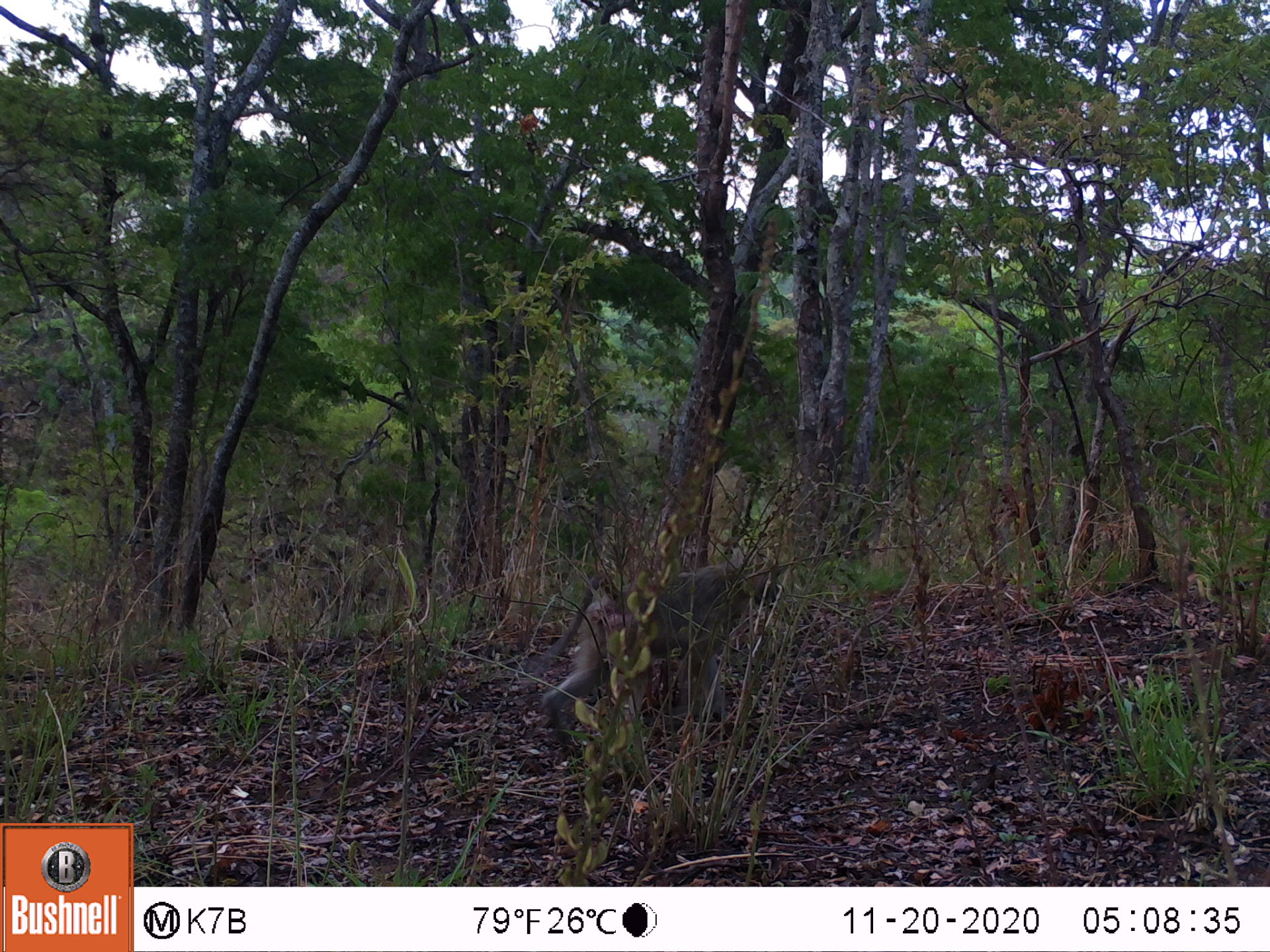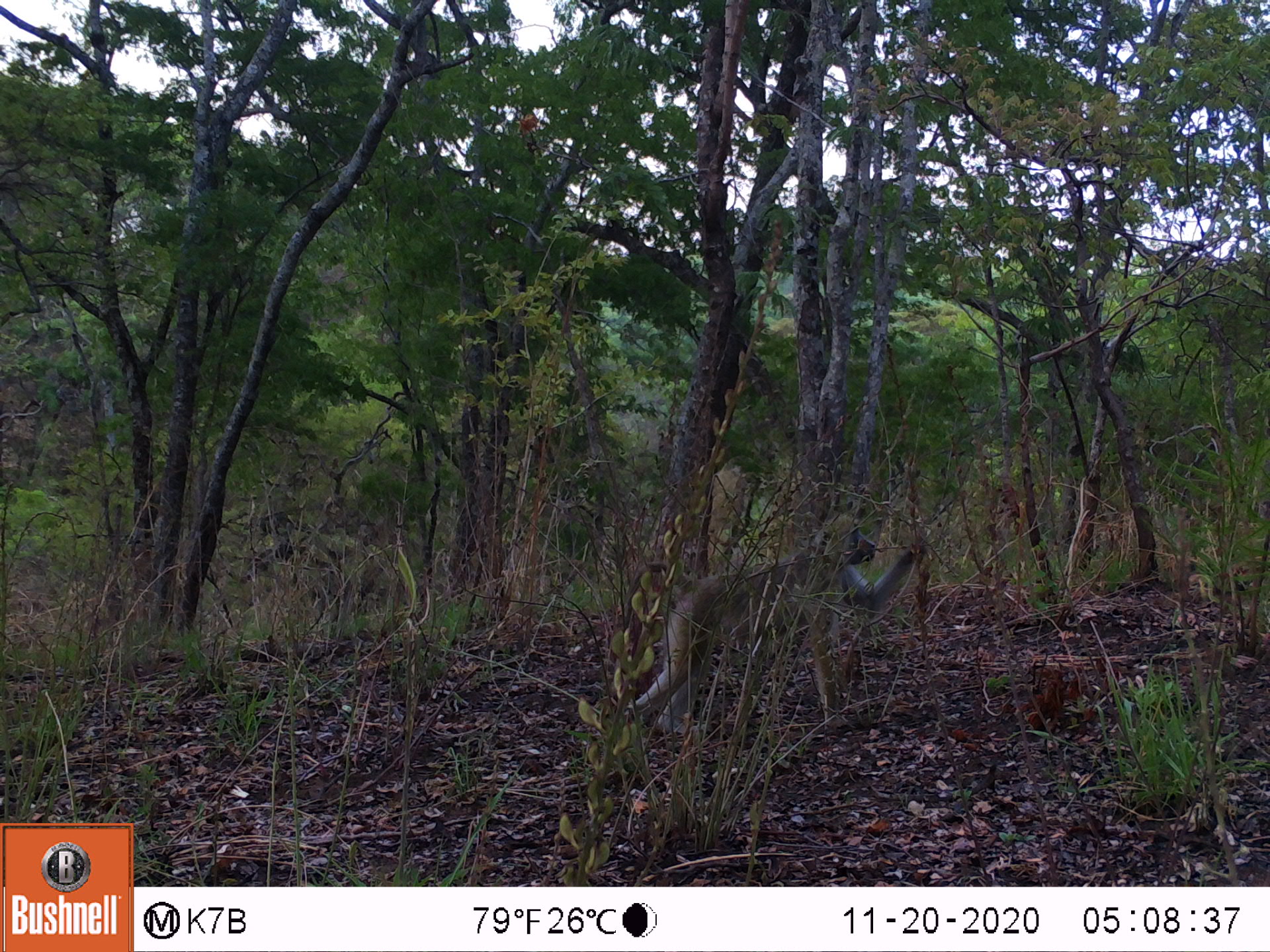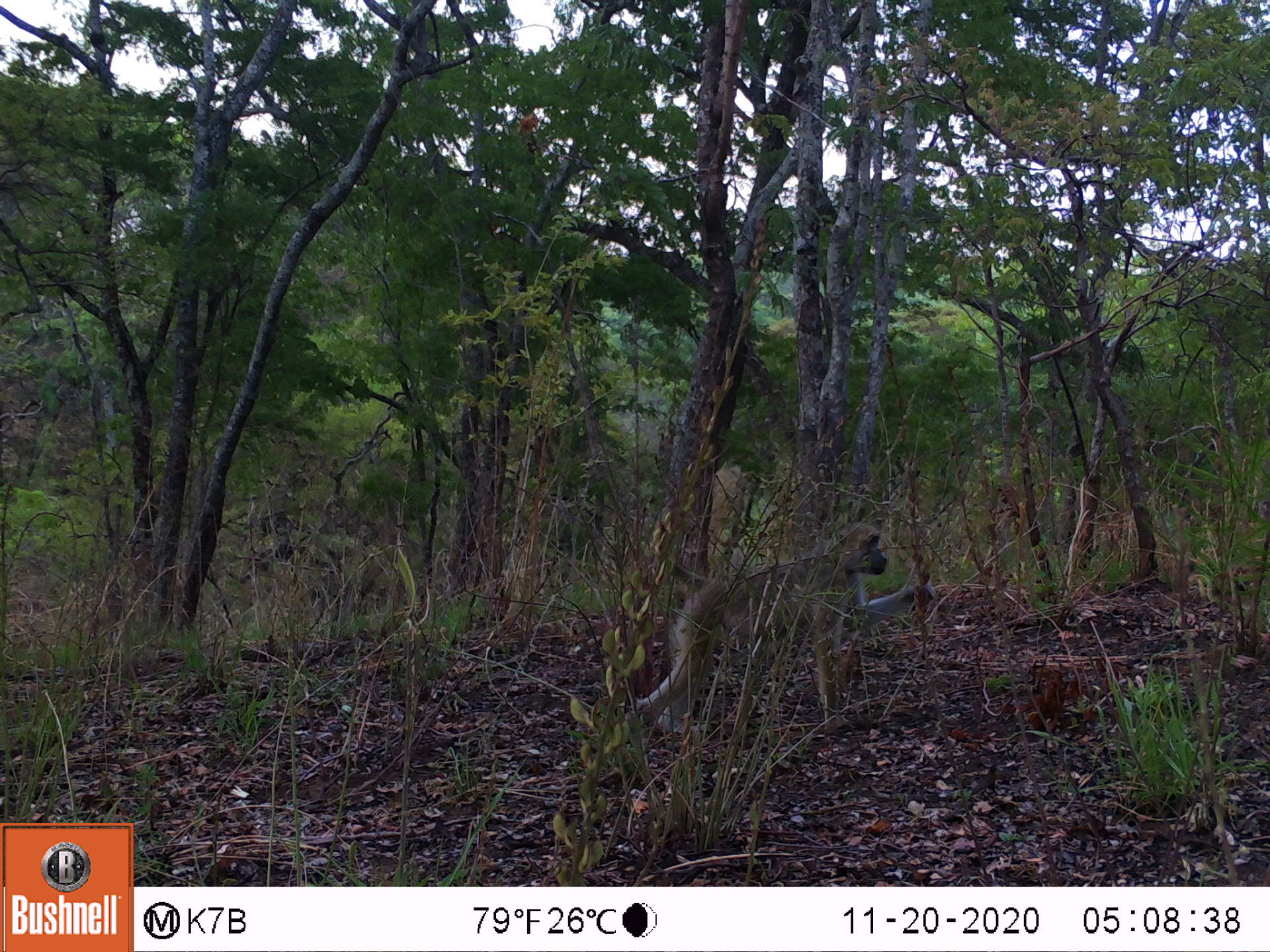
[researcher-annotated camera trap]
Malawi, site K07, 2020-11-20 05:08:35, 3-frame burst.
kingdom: Animalia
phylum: Chordata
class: Mammalia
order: Primates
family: Cercopithecidae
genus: Papio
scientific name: Papio cynocephalus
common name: yellow baboon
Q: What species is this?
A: Yellow baboon (Papio cynocephalus).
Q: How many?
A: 1.